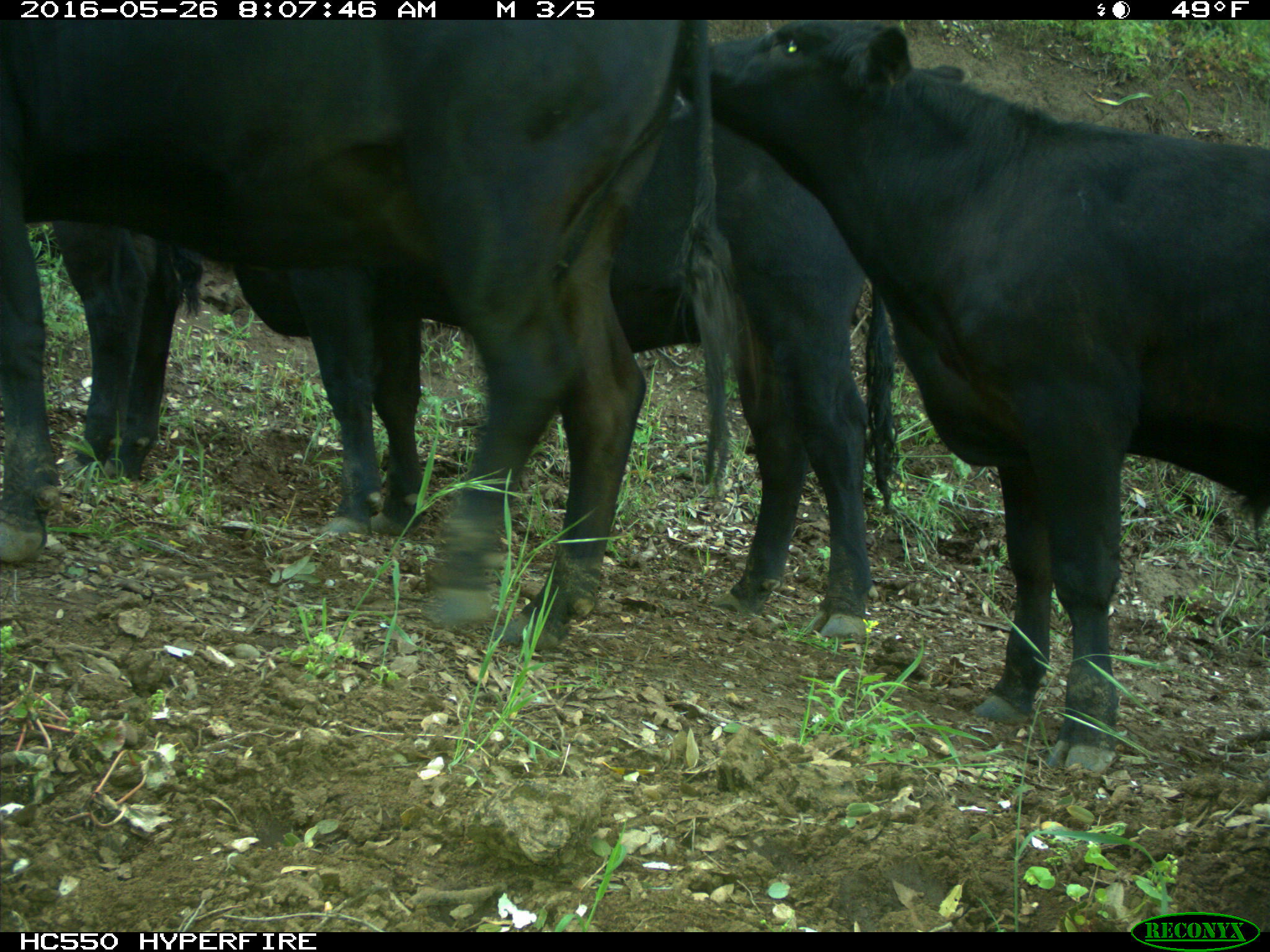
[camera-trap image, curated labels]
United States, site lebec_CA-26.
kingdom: Animalia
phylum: Chordata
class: Mammalia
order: Artiodactyla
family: Bovidae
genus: Bos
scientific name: Bos taurus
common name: domestic cow